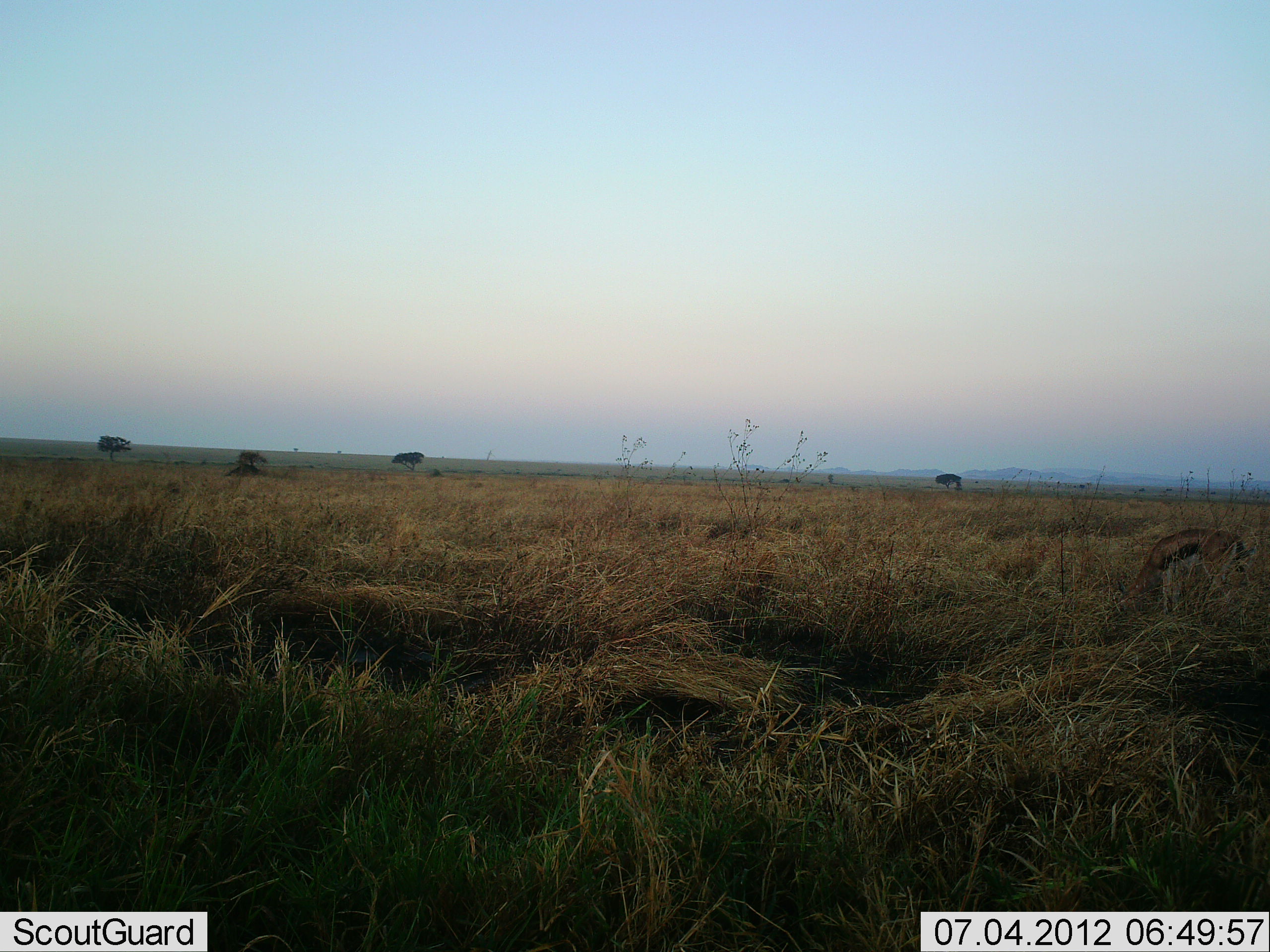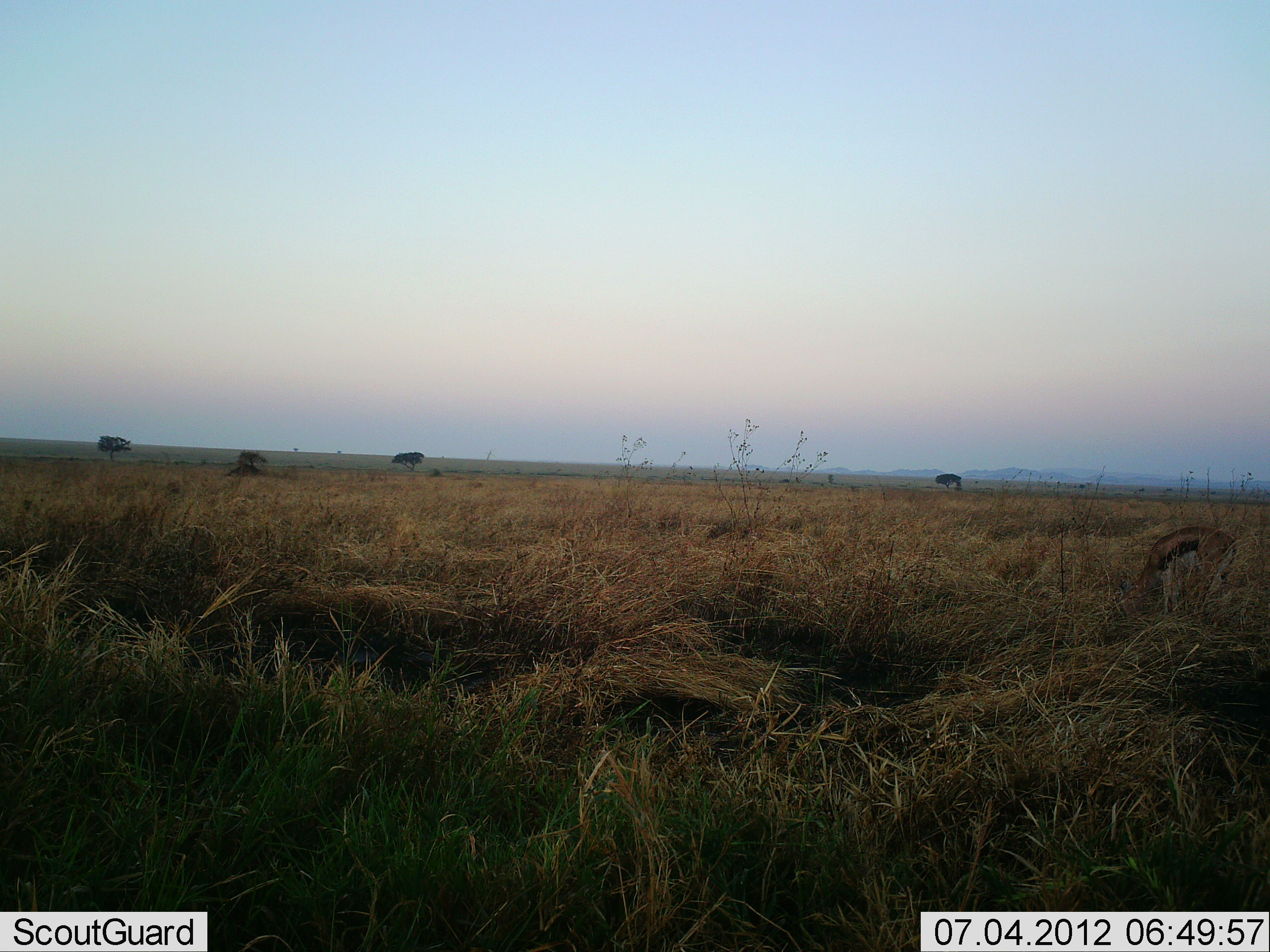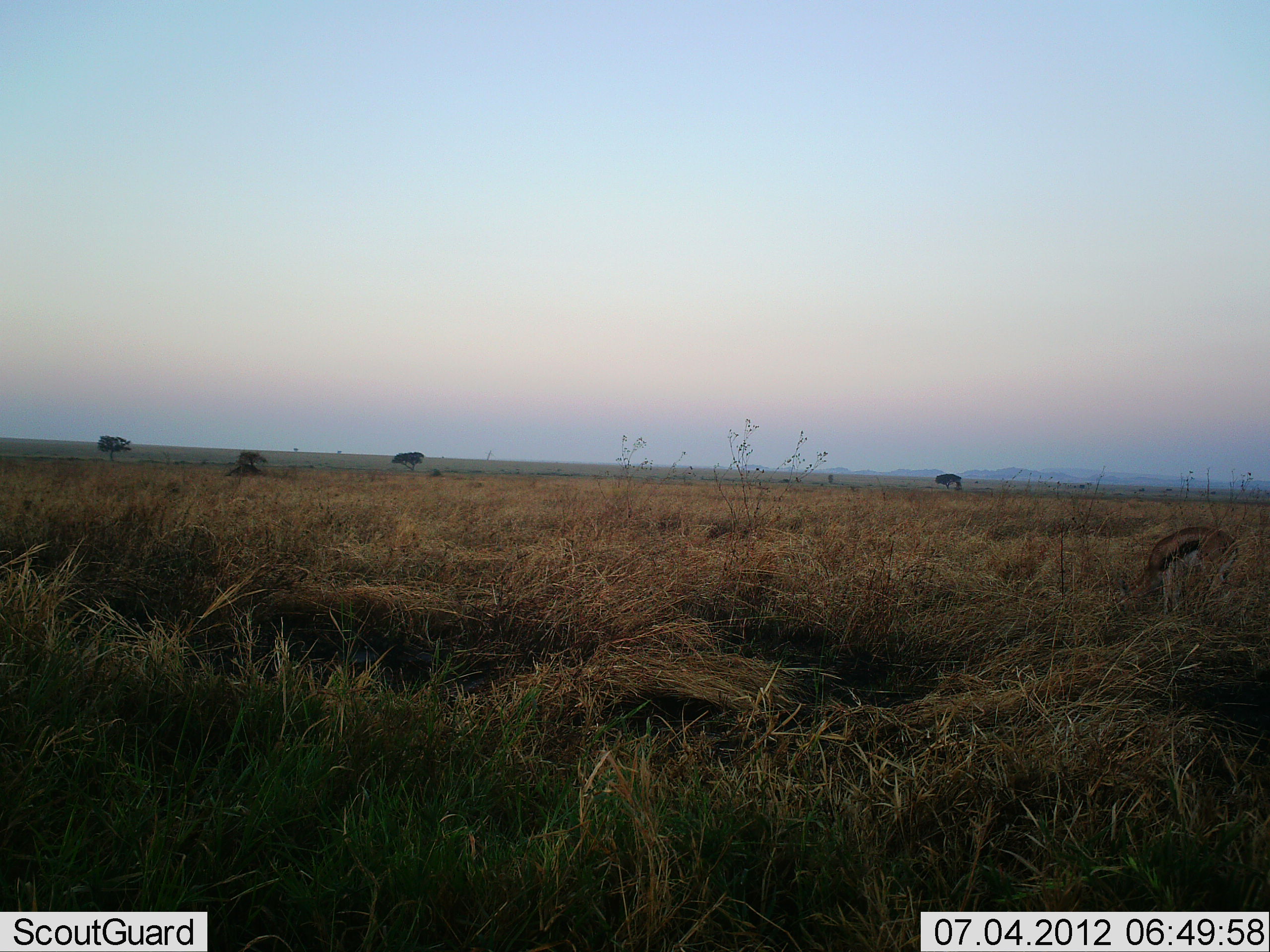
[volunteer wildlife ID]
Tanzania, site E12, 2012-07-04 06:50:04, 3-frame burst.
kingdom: Animalia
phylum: Chordata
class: Mammalia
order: Artiodactyla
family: Bovidae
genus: Eudorcas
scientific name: Eudorcas thomsonii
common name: thomson's gazelle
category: gazellethomsons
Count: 1.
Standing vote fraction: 8%.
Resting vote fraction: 0%.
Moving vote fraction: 0%.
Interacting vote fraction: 0%.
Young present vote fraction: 0%.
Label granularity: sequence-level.